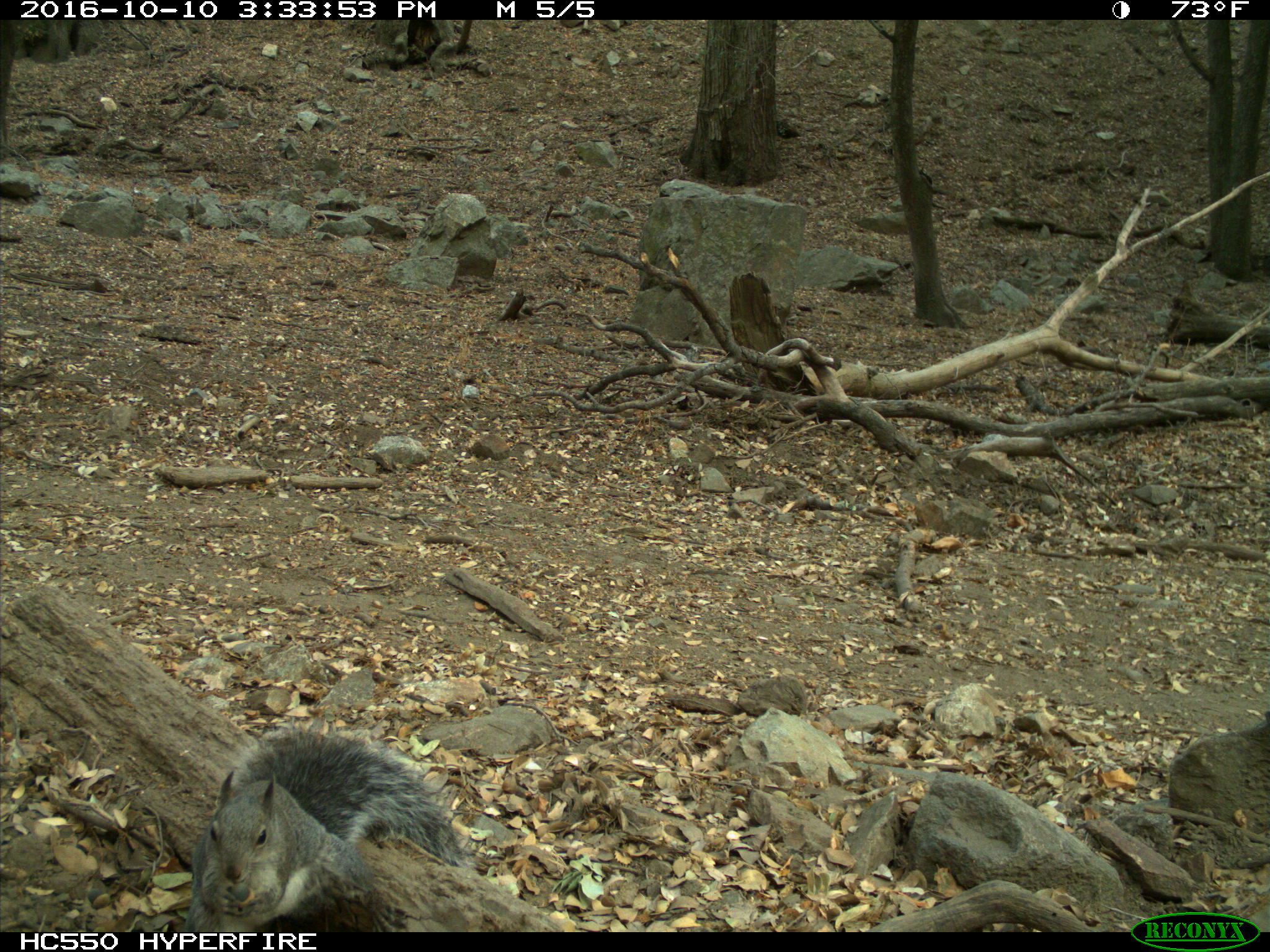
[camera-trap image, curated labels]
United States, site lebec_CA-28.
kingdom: Animalia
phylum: Chordata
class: Mammalia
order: Rodentia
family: Sciuridae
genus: Sciurus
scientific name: Sciurus carolinensis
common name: eastern gray squirrel